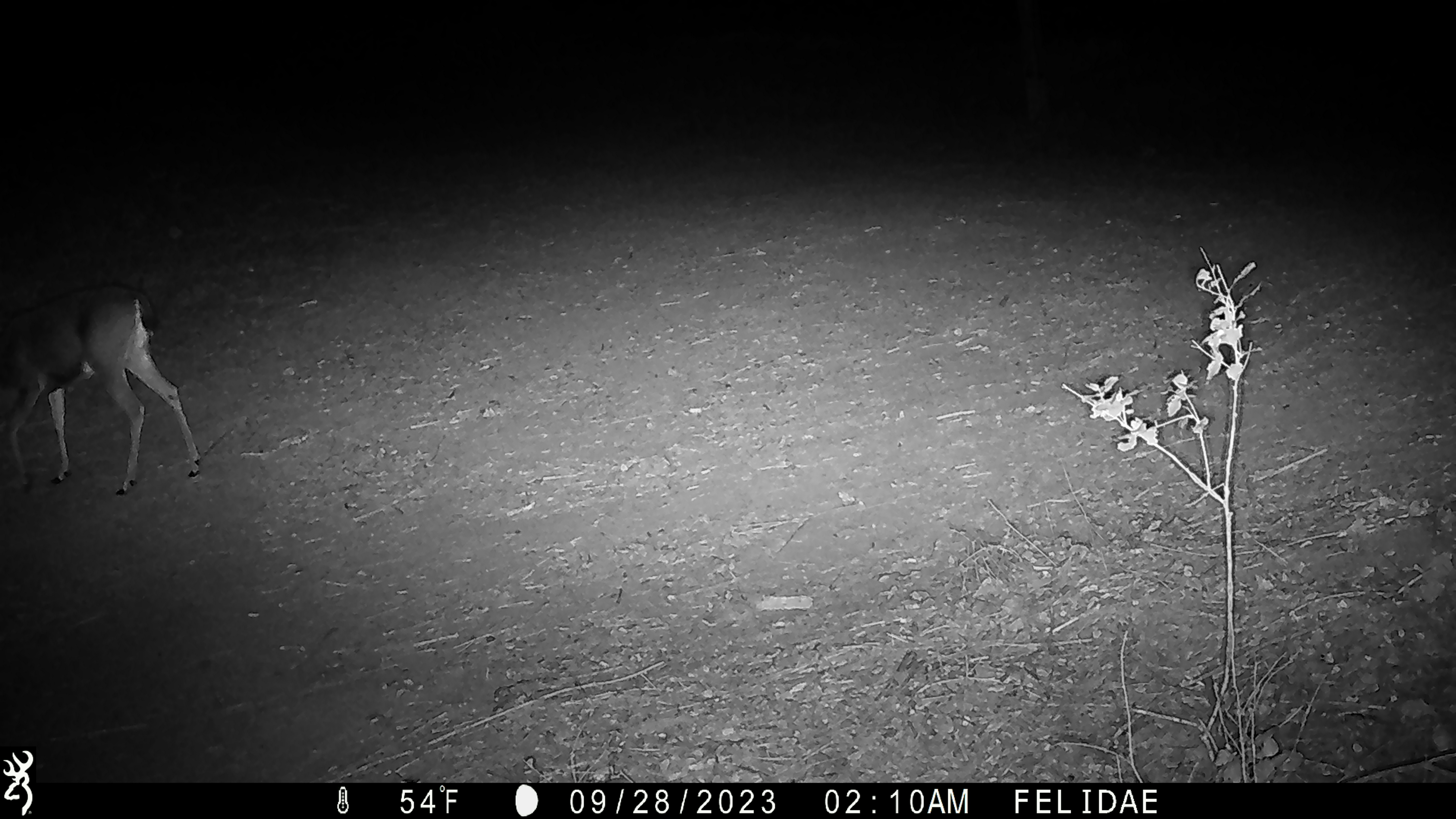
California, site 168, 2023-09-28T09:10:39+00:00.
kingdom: Animalia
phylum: Chordata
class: Mammalia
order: Artiodactyla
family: Cervidae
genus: Odocoileus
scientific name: Odocoileus hemionus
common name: mule deer